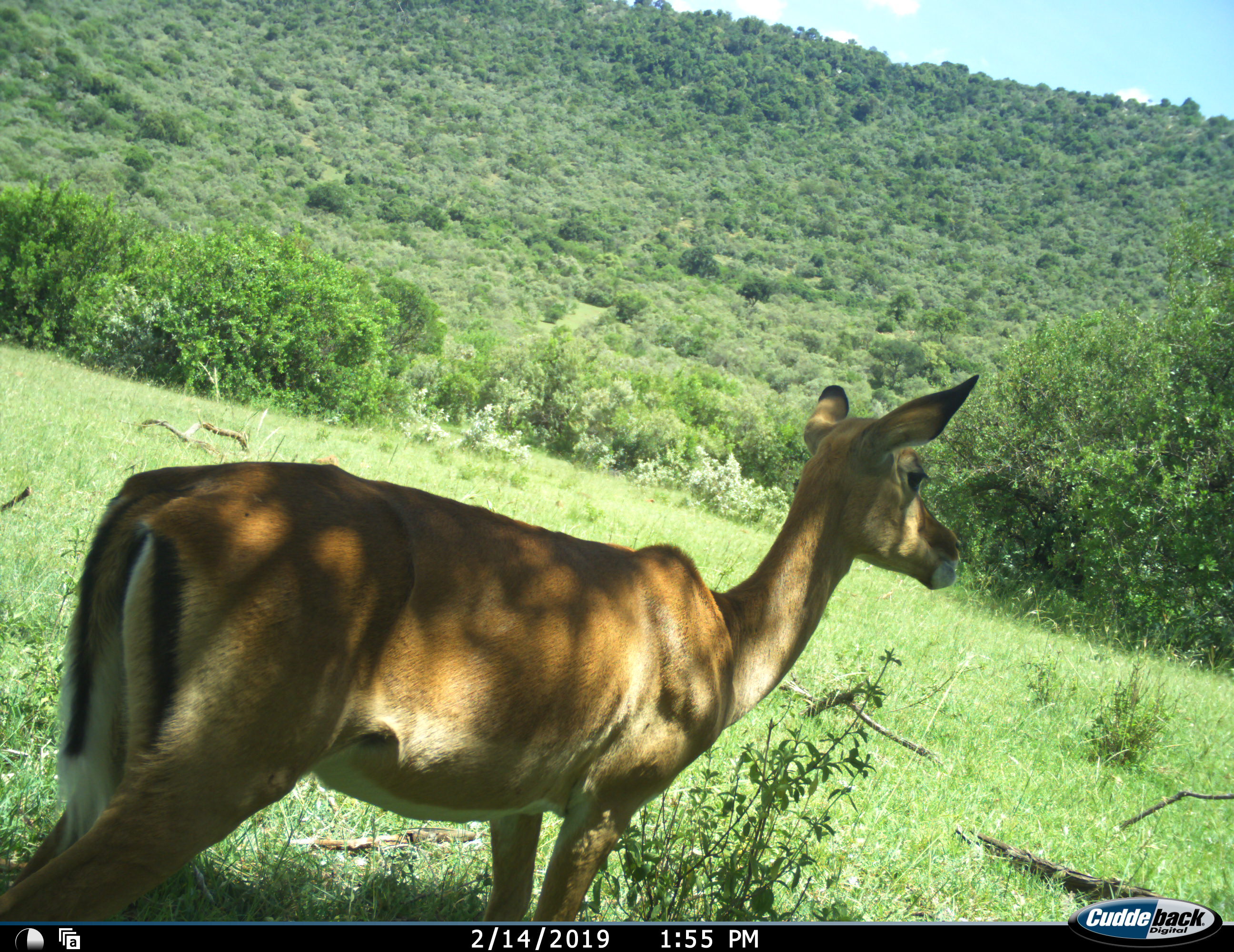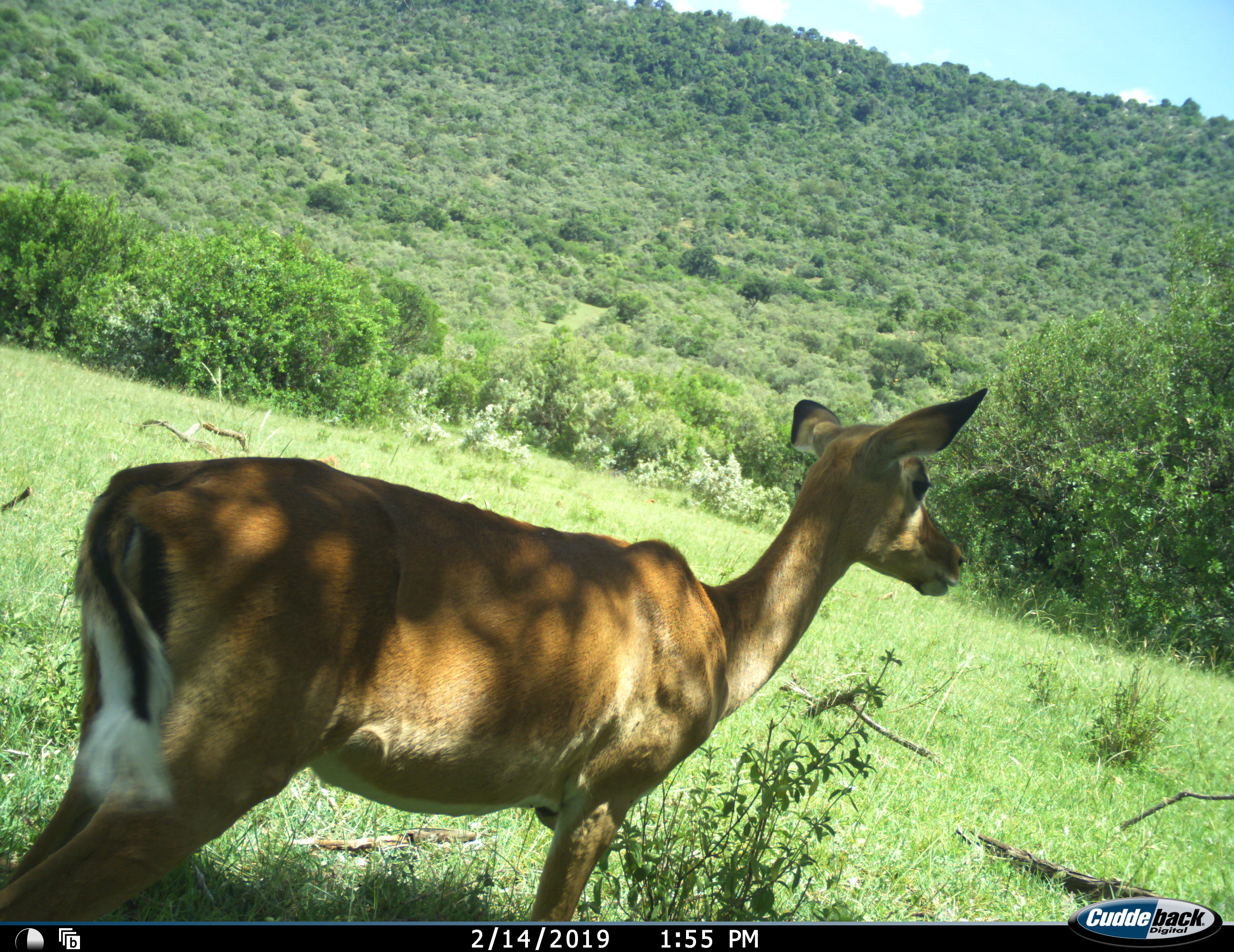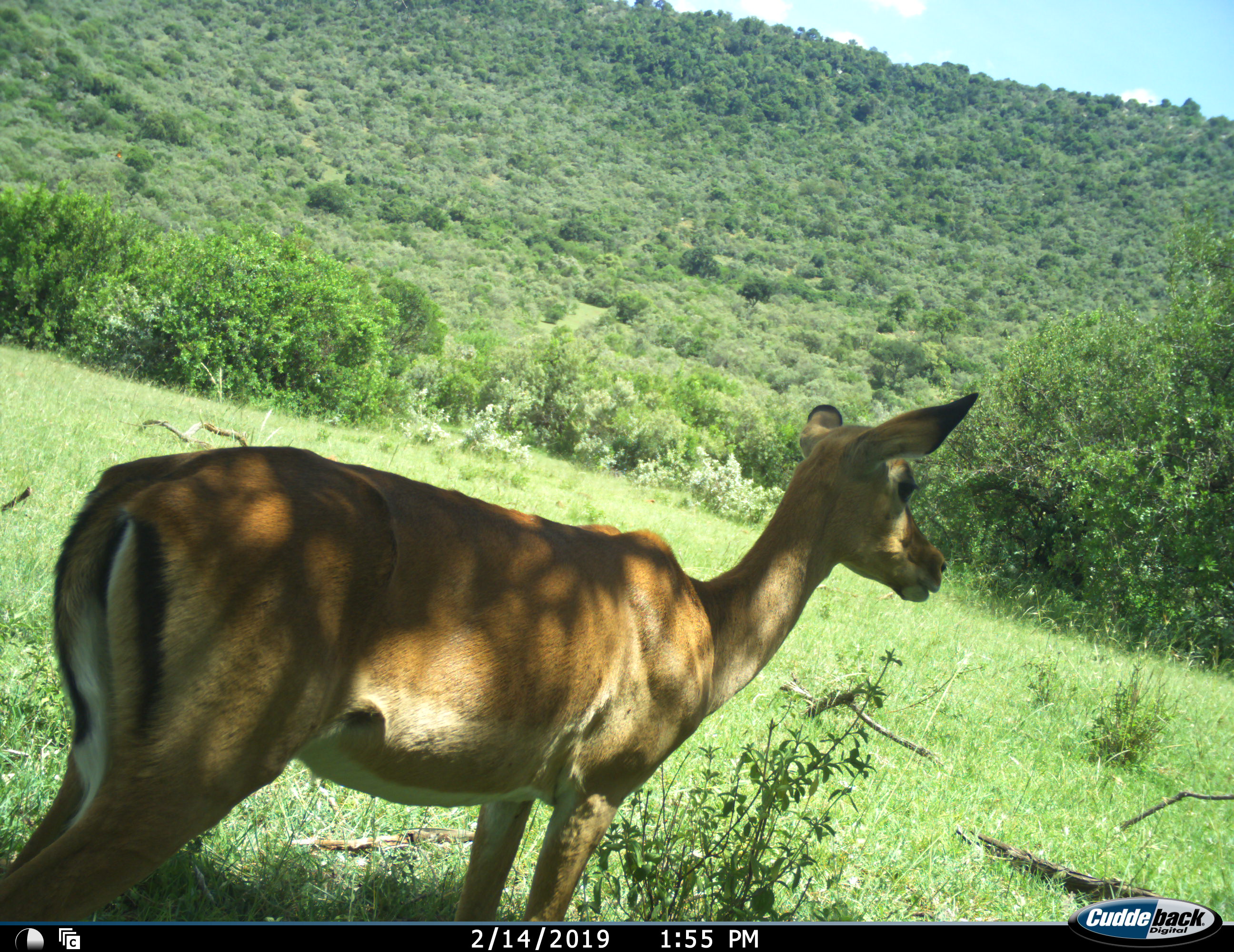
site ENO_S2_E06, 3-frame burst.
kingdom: Animalia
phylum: Chordata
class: Mammalia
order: Artiodactyla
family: Bovidae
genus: Aepyceros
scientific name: Aepyceros melampus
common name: impala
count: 1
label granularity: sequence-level